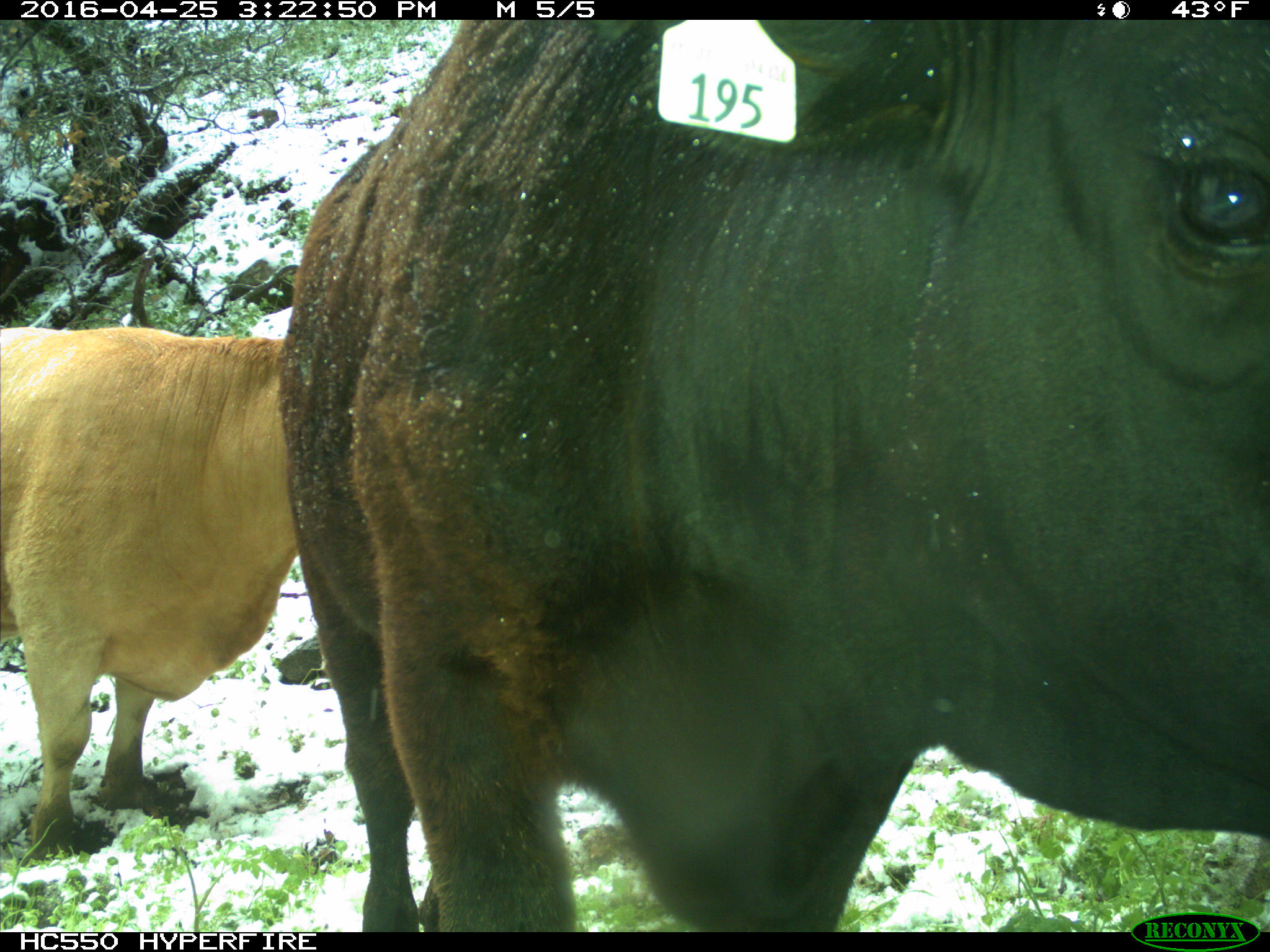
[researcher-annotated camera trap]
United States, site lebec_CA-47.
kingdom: Animalia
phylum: Chordata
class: Mammalia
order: Artiodactyla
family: Bovidae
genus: Bos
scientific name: Bos taurus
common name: domestic cow